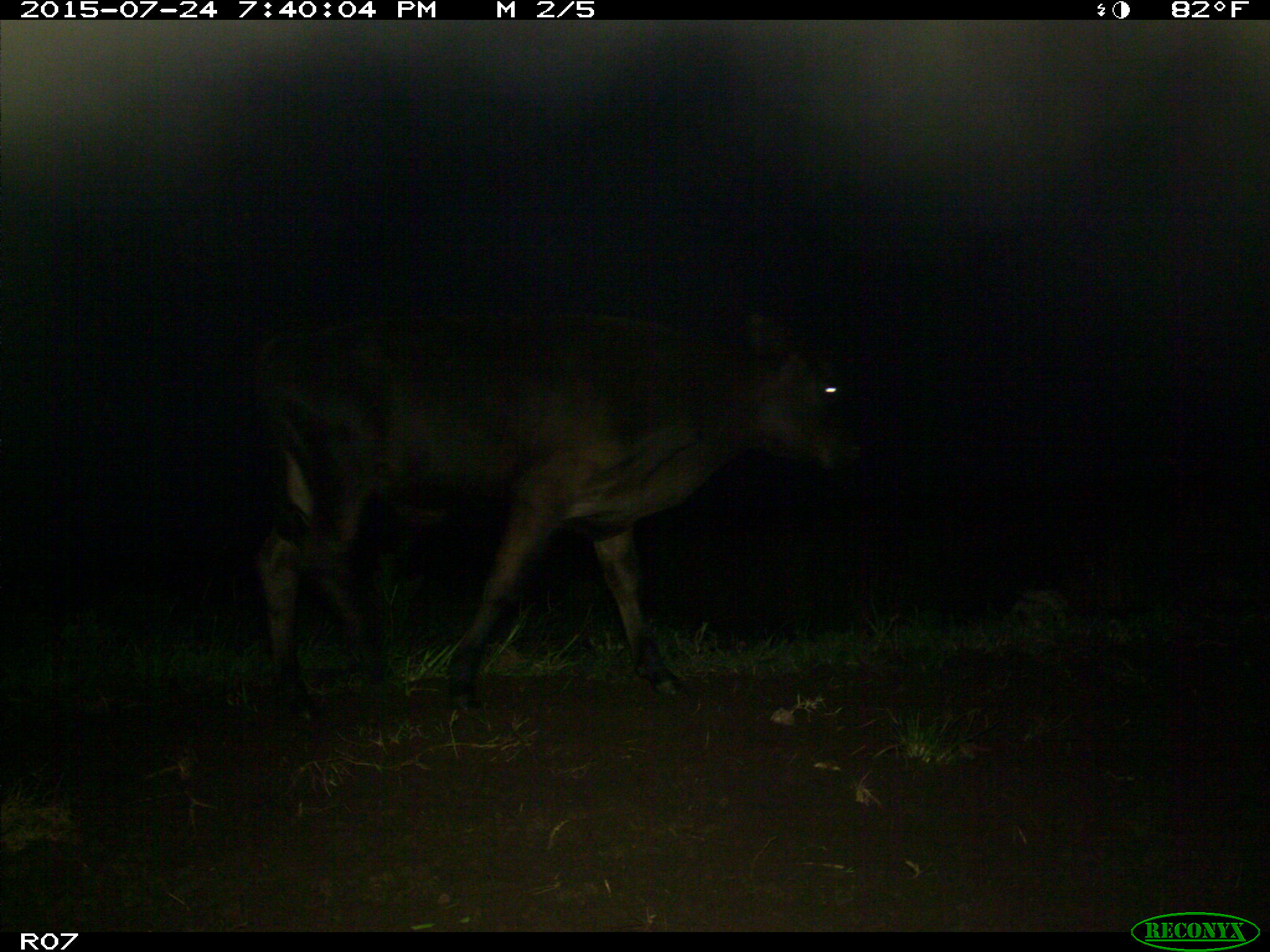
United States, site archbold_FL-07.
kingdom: Animalia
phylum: Chordata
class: Mammalia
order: Artiodactyla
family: Bovidae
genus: Bos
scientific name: Bos taurus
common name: domestic cow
Bos taurus (domestic cow).